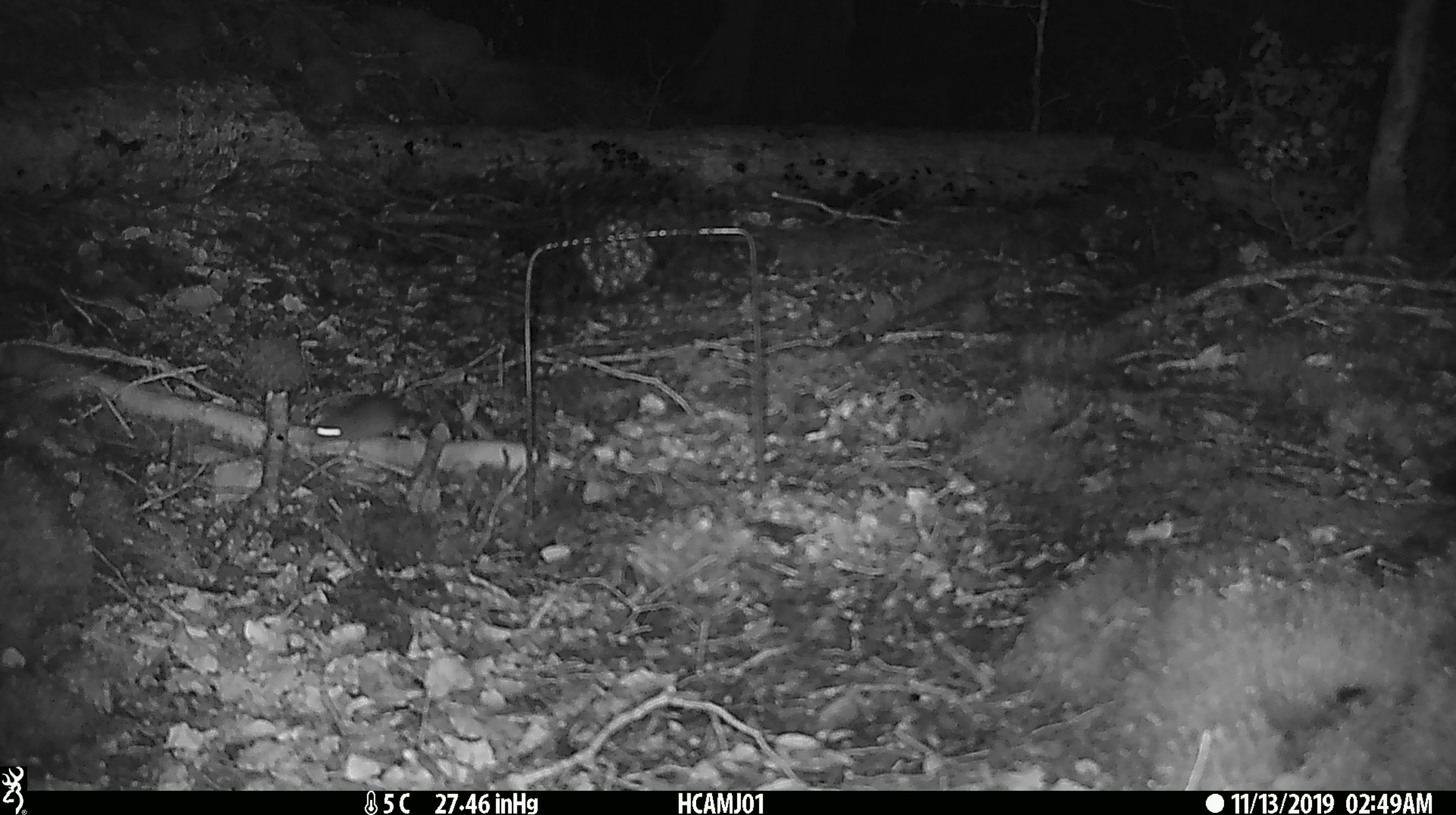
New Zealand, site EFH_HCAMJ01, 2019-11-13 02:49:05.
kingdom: Animalia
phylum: Chordata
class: Mammalia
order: Rodentia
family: Muridae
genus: Mus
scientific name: Mus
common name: mouse